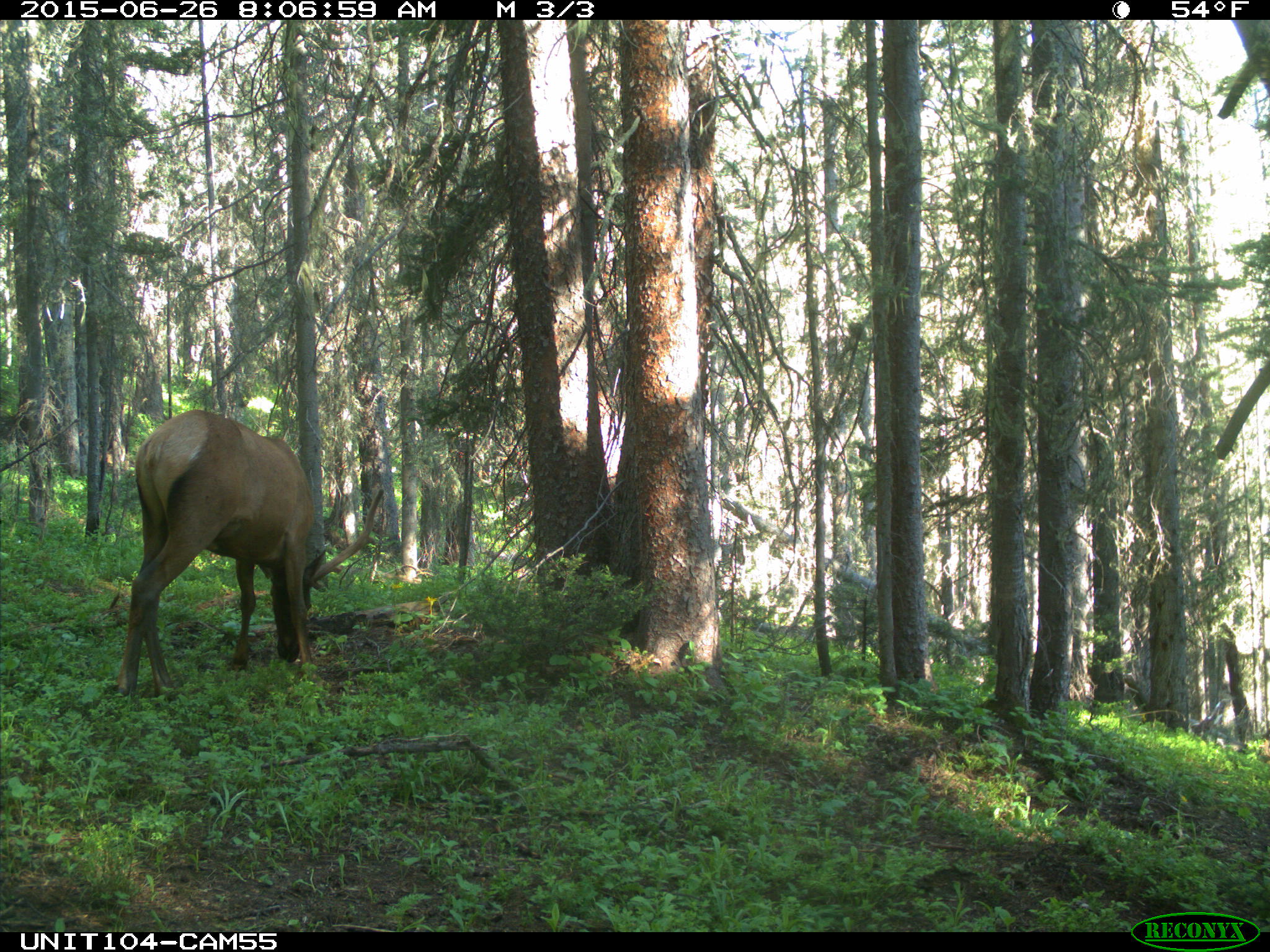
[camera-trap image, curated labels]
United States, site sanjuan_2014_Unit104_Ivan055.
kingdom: Animalia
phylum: Chordata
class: Mammalia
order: Artiodactyla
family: Cervidae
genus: Cervus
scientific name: Cervus elaphus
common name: red deer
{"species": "Cervus elaphus (red deer)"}